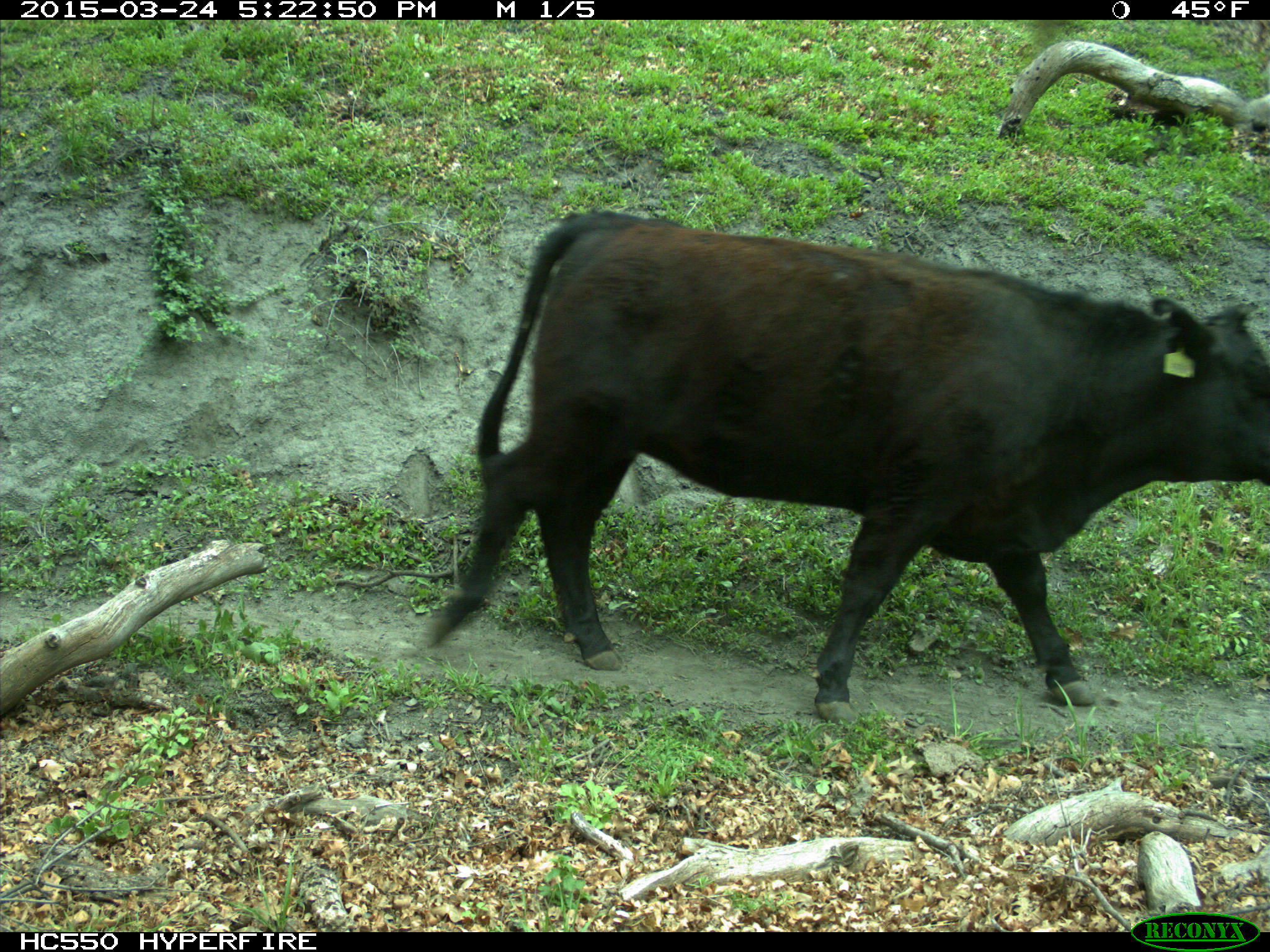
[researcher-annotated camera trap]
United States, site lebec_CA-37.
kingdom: Animalia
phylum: Chordata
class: Mammalia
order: Artiodactyla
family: Bovidae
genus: Bos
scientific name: Bos taurus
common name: domestic cow